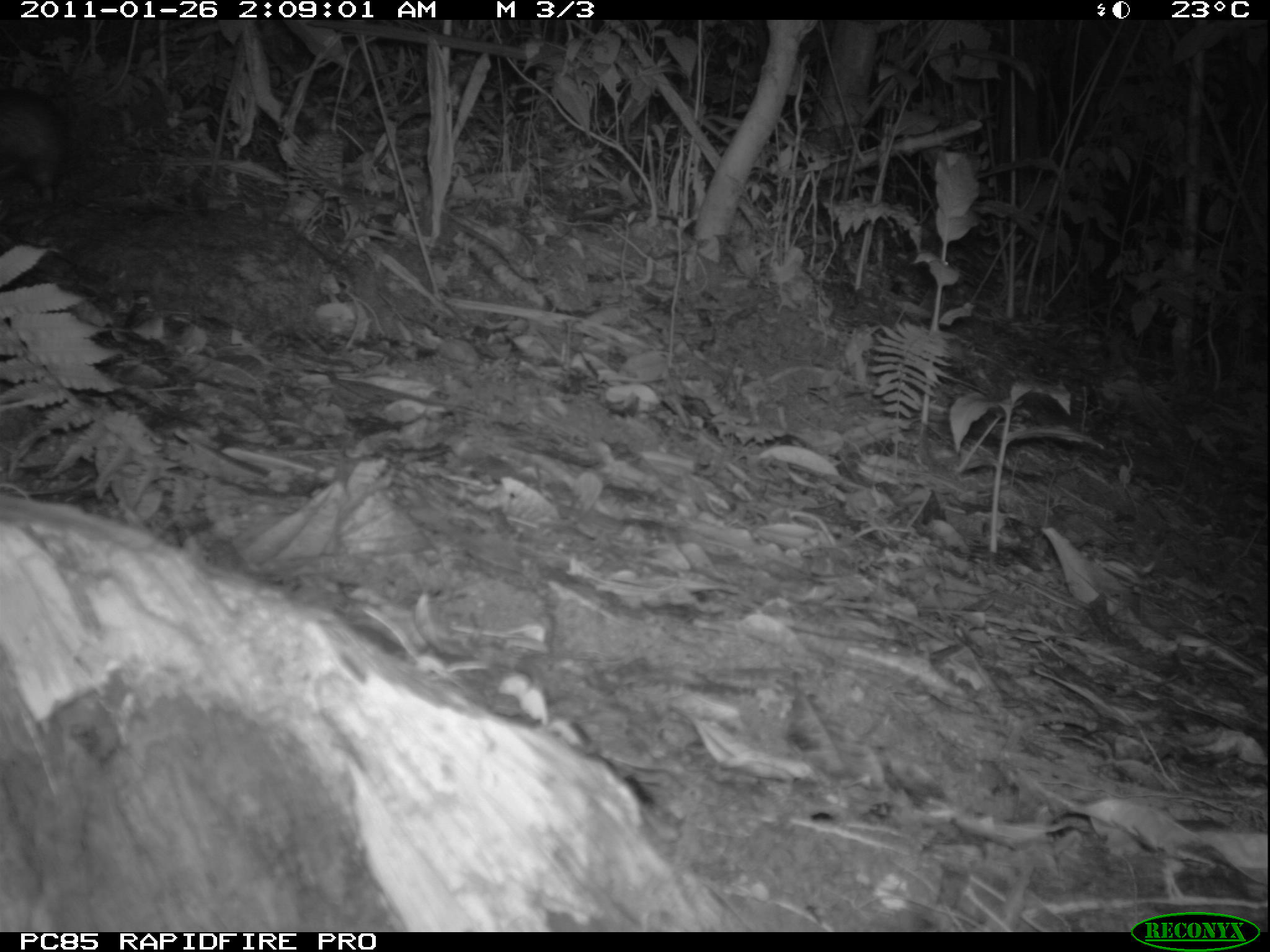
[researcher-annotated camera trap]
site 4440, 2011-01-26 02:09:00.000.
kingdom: Animalia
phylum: Chordata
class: Mammalia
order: Afrosoricida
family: Tenrecidae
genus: Tenrec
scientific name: Tenrec ecaudatus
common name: tailless tenrec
Tenrec ecaudatus (tailless tenrec), count 1.